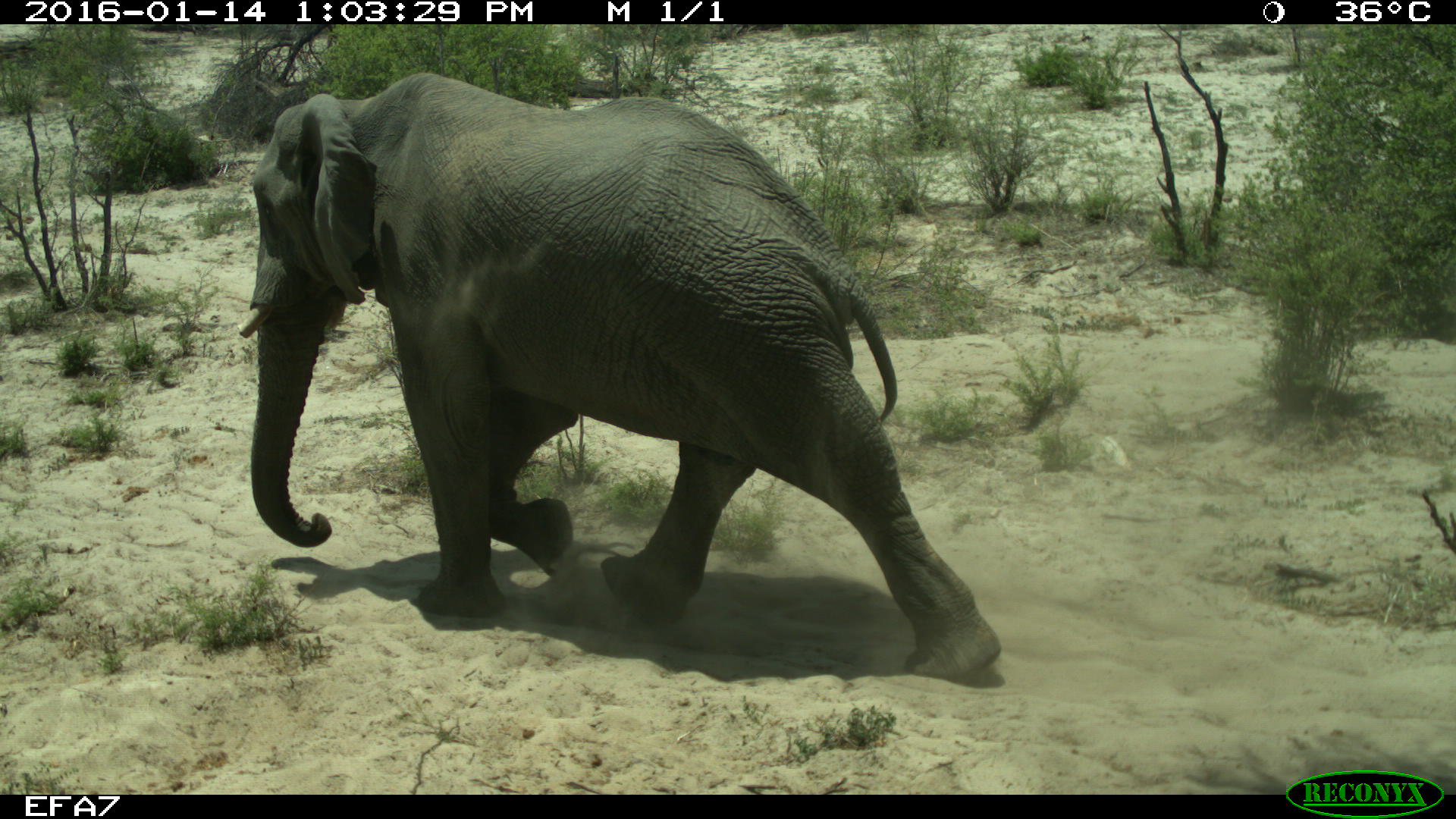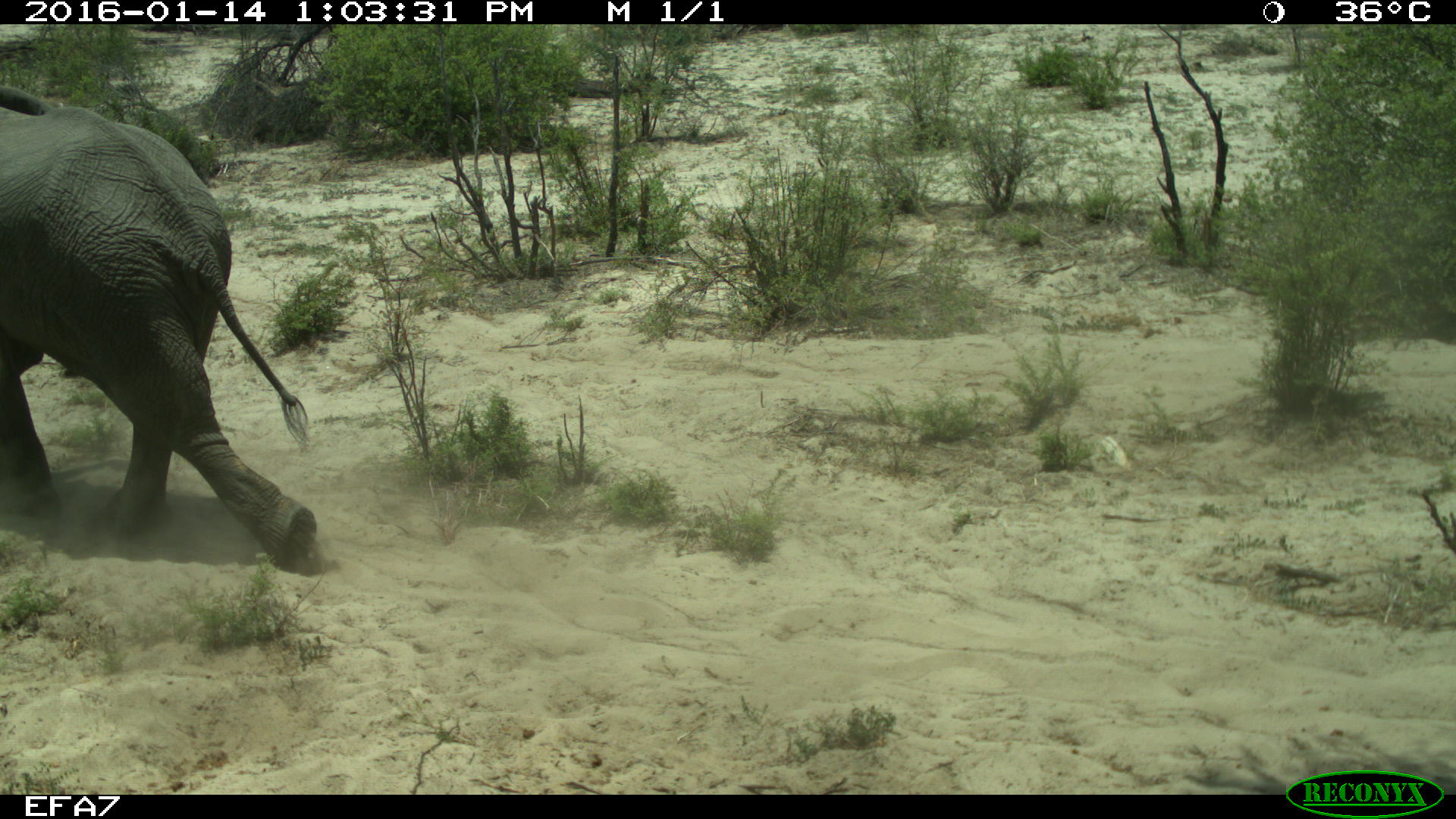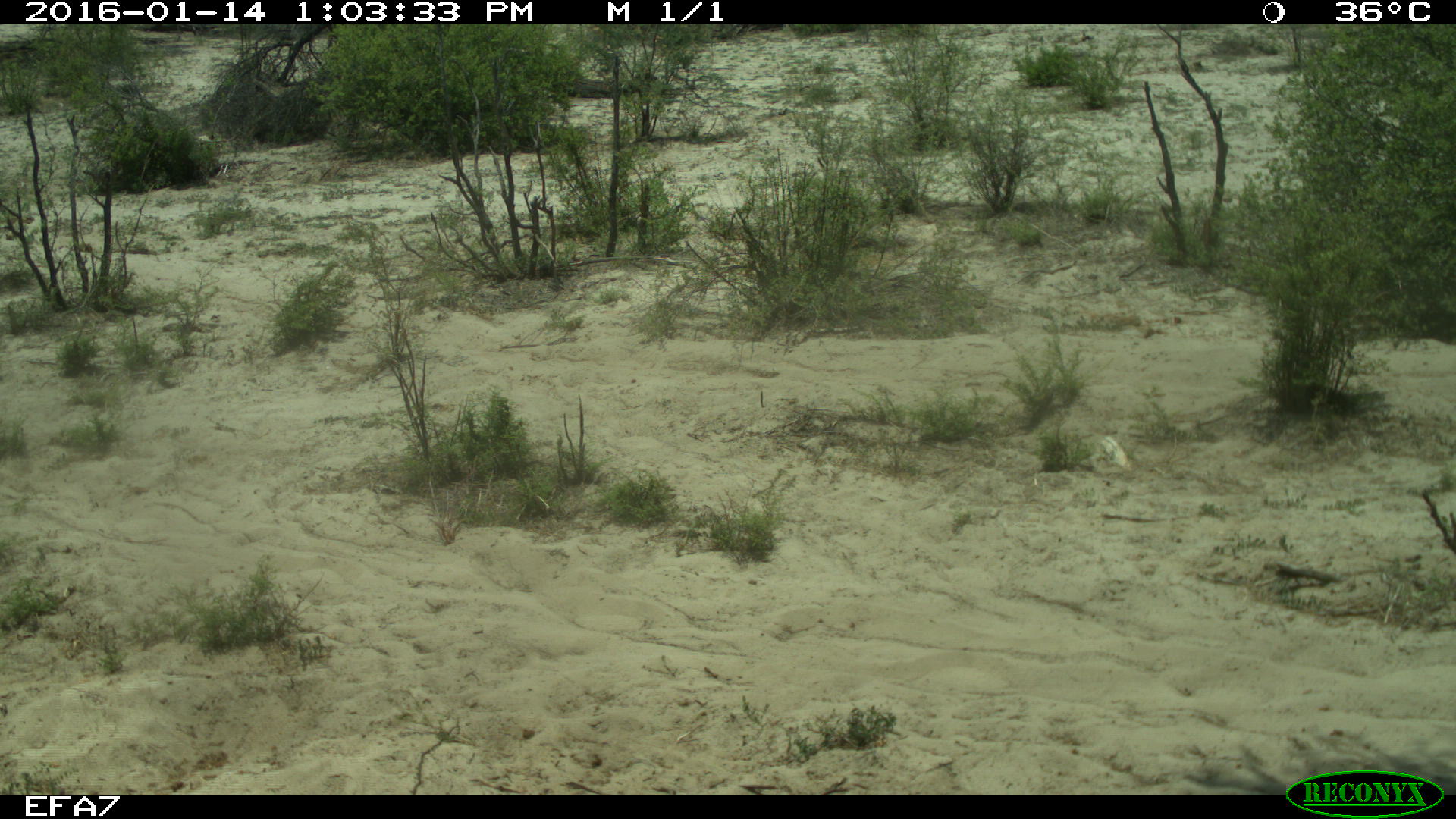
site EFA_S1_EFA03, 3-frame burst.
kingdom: Animalia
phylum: Chordata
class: Mammalia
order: Proboscidea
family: Elephantidae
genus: Loxodonta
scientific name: Loxodonta africana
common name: african bush elephant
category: elephant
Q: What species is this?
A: Elephant (african bush elephant) (Loxodonta africana).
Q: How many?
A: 1.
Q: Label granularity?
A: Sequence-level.